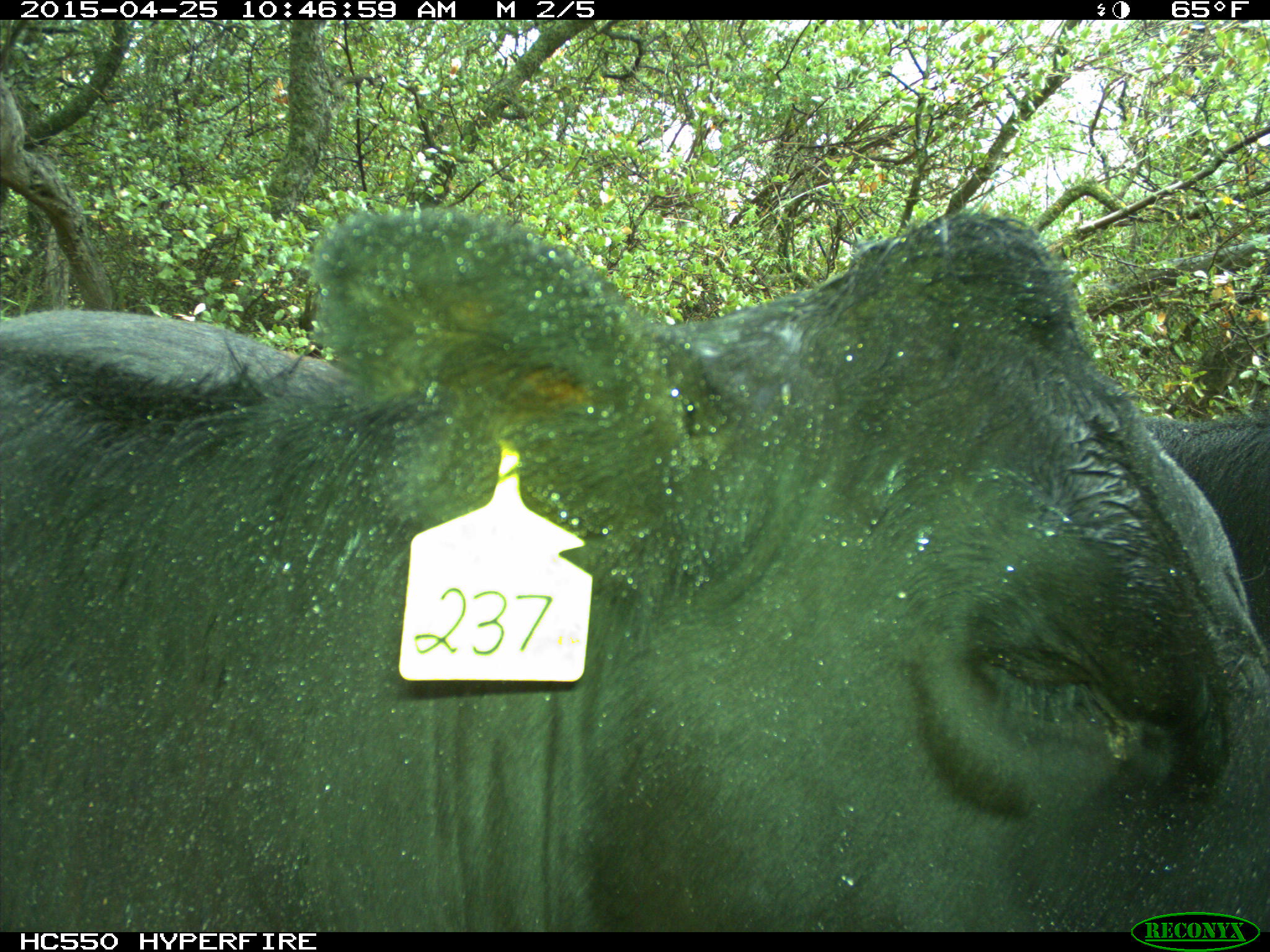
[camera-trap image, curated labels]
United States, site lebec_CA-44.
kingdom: Animalia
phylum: Chordata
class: Mammalia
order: Artiodactyla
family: Suidae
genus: Sus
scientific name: Sus scrofa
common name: wild boar